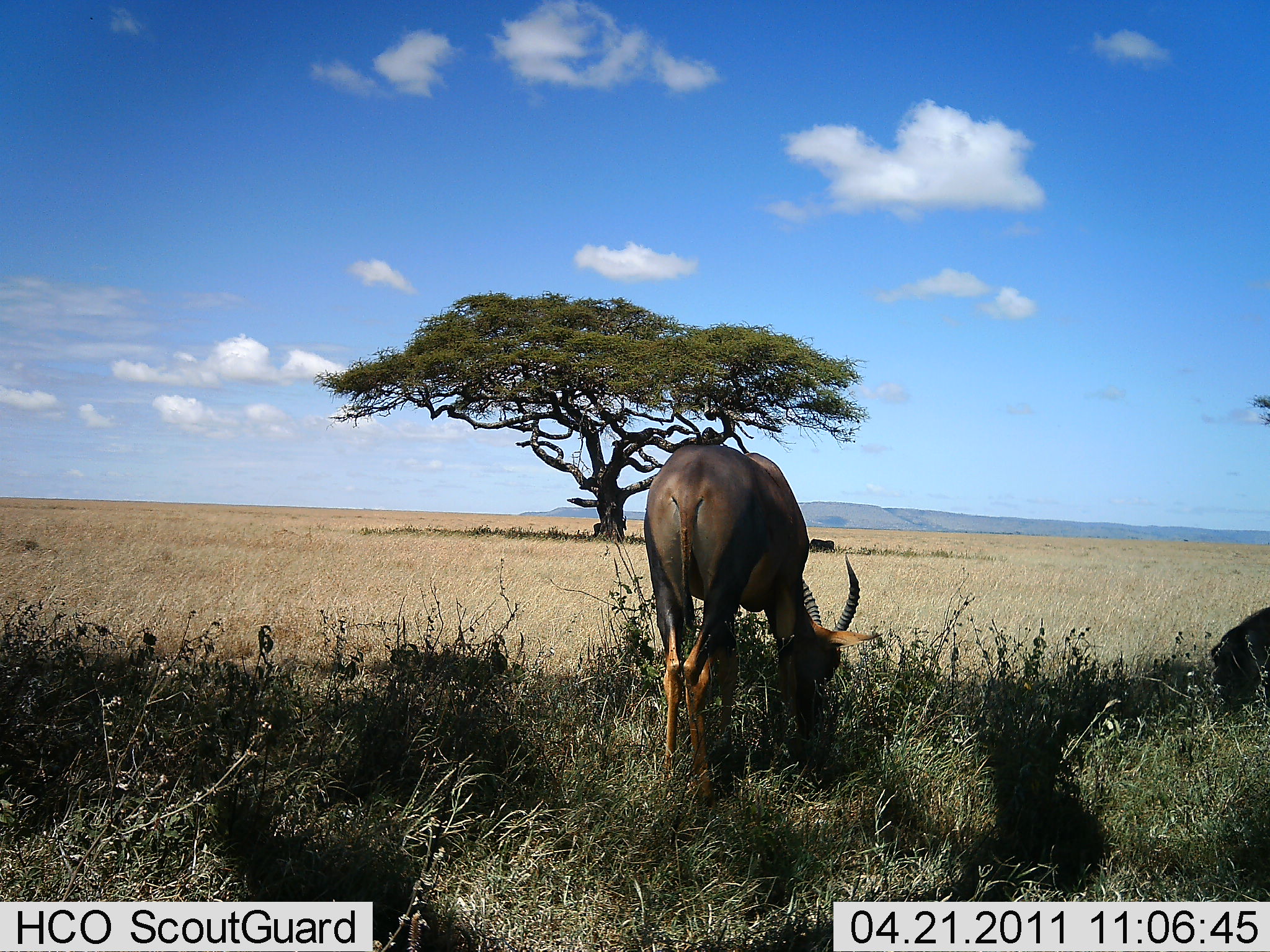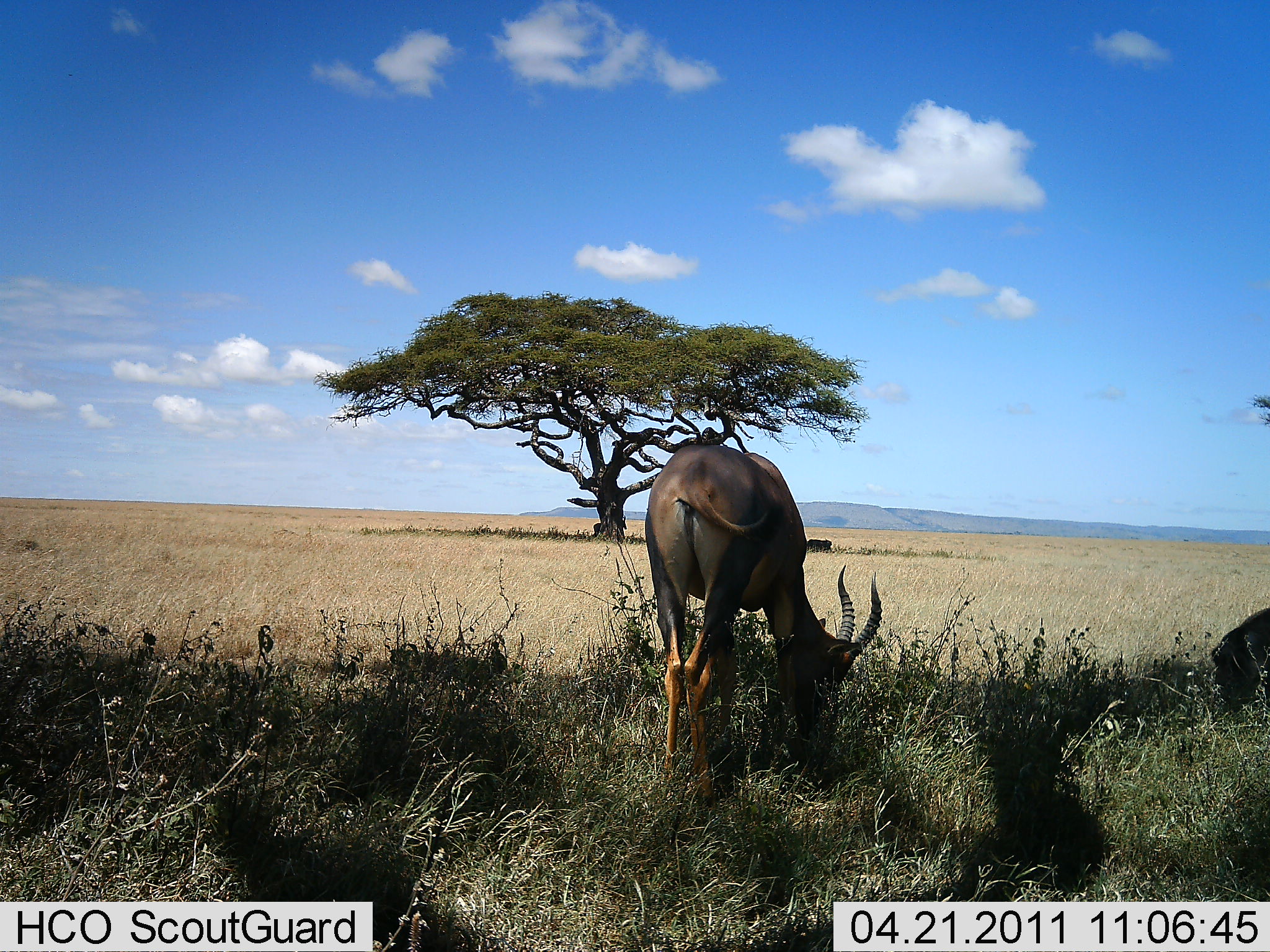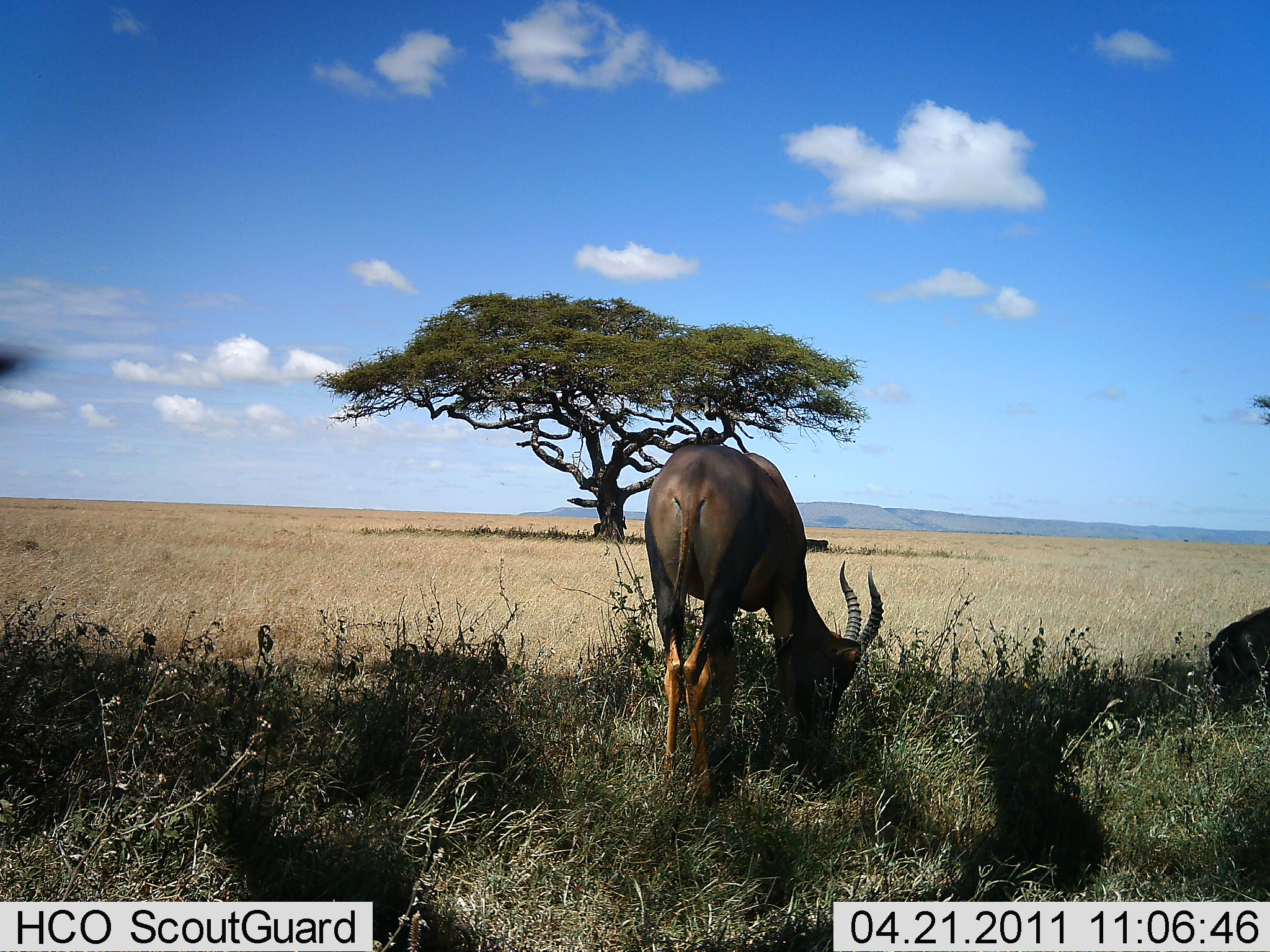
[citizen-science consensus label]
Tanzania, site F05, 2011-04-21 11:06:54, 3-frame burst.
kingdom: Animalia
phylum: Chordata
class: Mammalia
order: Artiodactyla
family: Bovidae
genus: Damaliscus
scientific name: Damaliscus lunatus jimela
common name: topi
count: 3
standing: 30%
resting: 0%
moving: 10%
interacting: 0%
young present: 0%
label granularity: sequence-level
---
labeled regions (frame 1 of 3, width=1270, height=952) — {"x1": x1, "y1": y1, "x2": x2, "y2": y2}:
animal: {"x1": 641, "y1": 443, "x2": 883, "y2": 806}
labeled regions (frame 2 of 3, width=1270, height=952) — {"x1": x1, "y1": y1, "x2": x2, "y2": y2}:
animal: {"x1": 643, "y1": 444, "x2": 887, "y2": 806}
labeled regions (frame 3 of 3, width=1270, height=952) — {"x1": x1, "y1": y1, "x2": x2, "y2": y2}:
animal: {"x1": 641, "y1": 443, "x2": 883, "y2": 806}